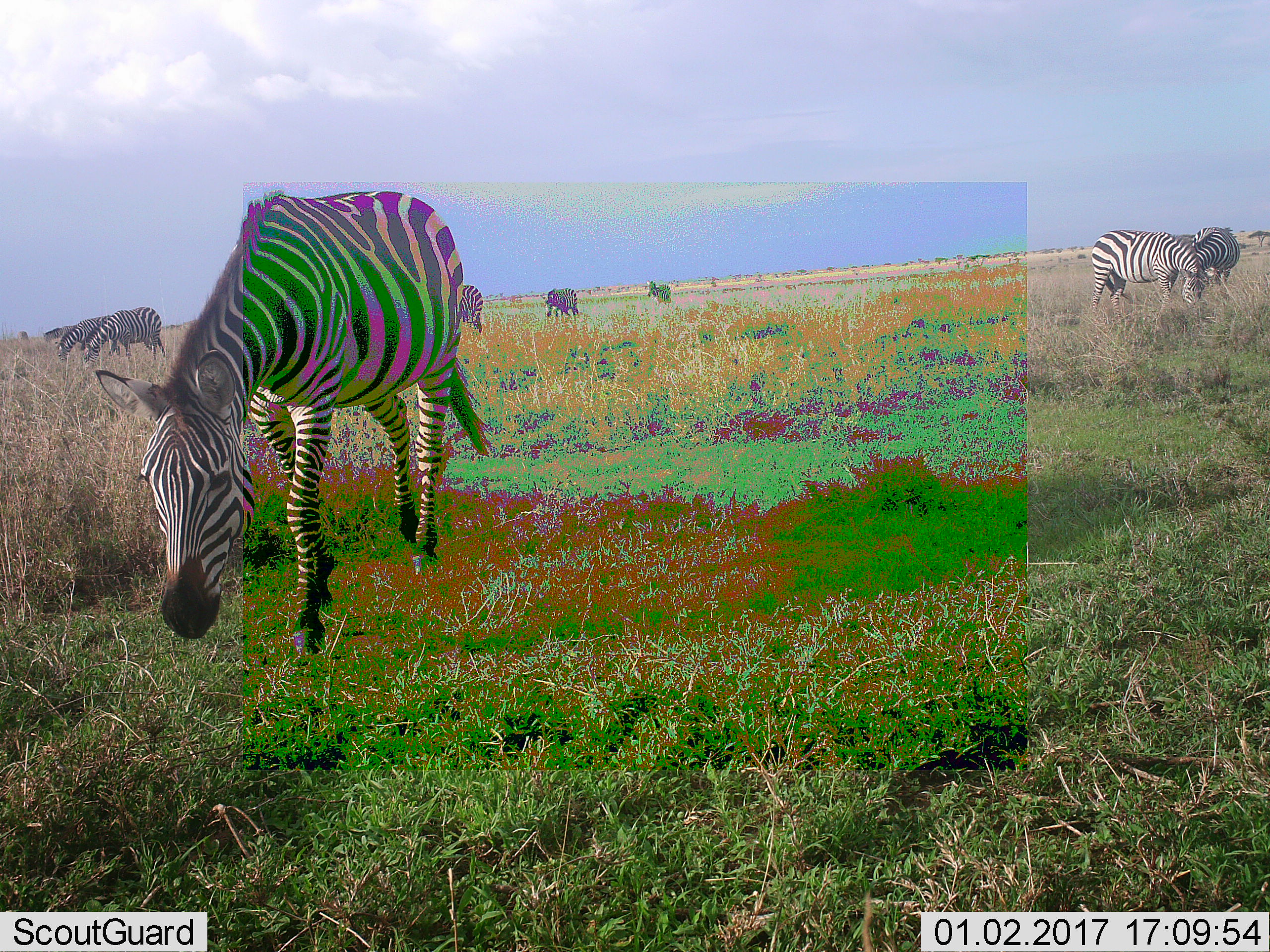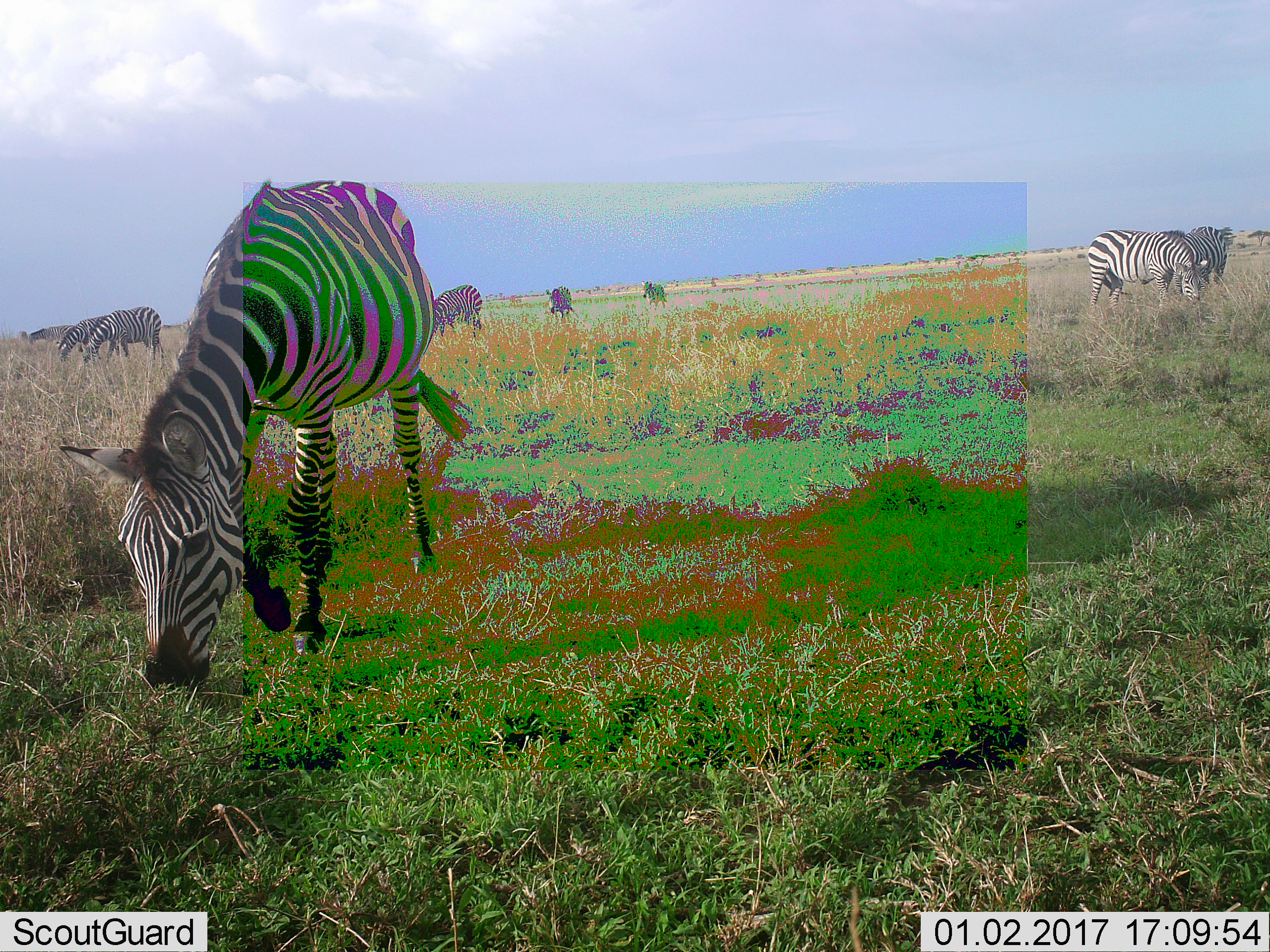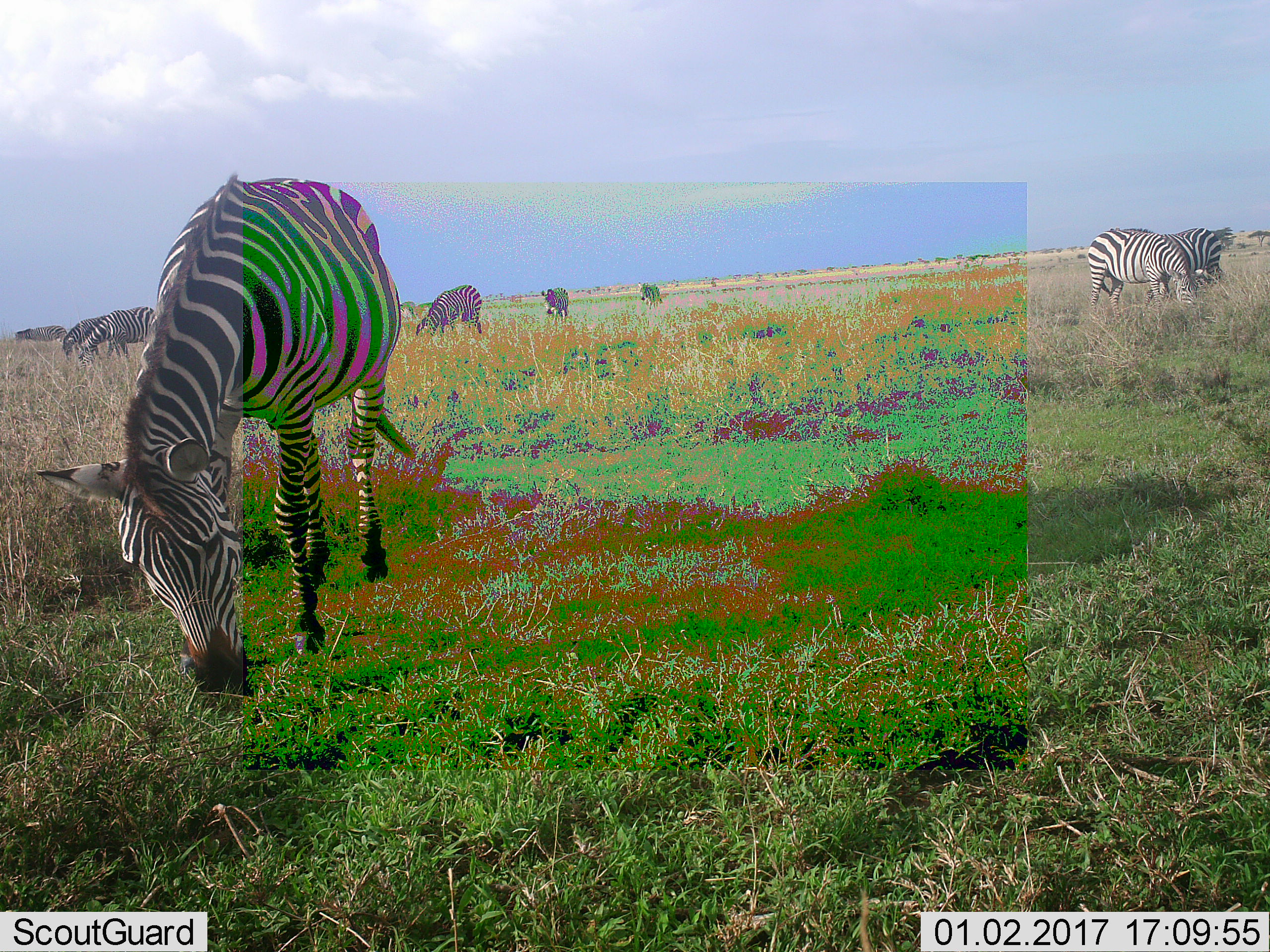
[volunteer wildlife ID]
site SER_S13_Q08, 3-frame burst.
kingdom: Animalia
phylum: Chordata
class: Mammalia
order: Perissodactyla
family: Equidae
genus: Equus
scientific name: Equus quagga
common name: plains zebra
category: zebraplains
Zebraplains (plains zebra) (Equus quagga), count 9. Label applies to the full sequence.